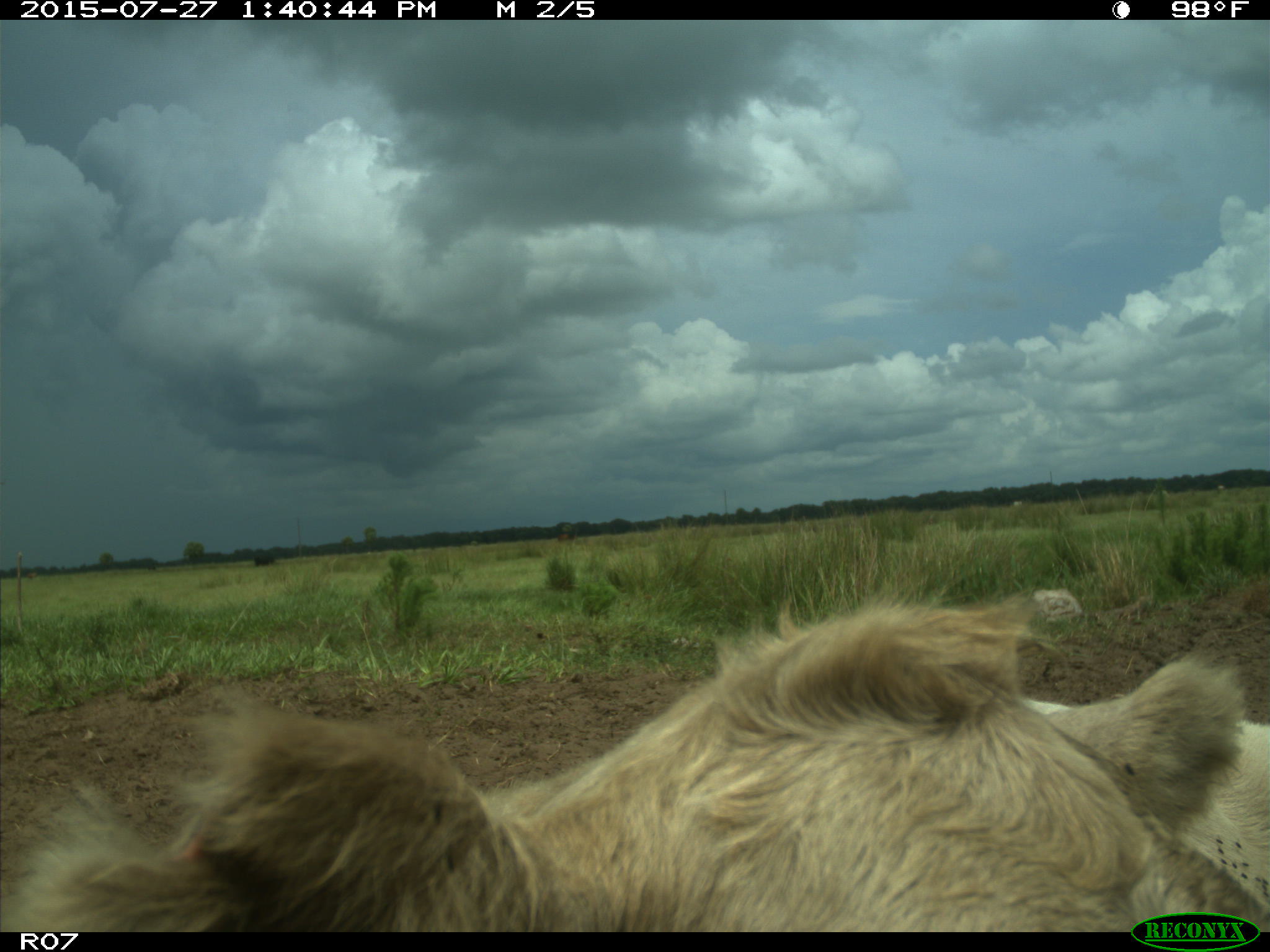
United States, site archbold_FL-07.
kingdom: Animalia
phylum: Chordata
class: Mammalia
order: Artiodactyla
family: Bovidae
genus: Bos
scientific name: Bos taurus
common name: domestic cow